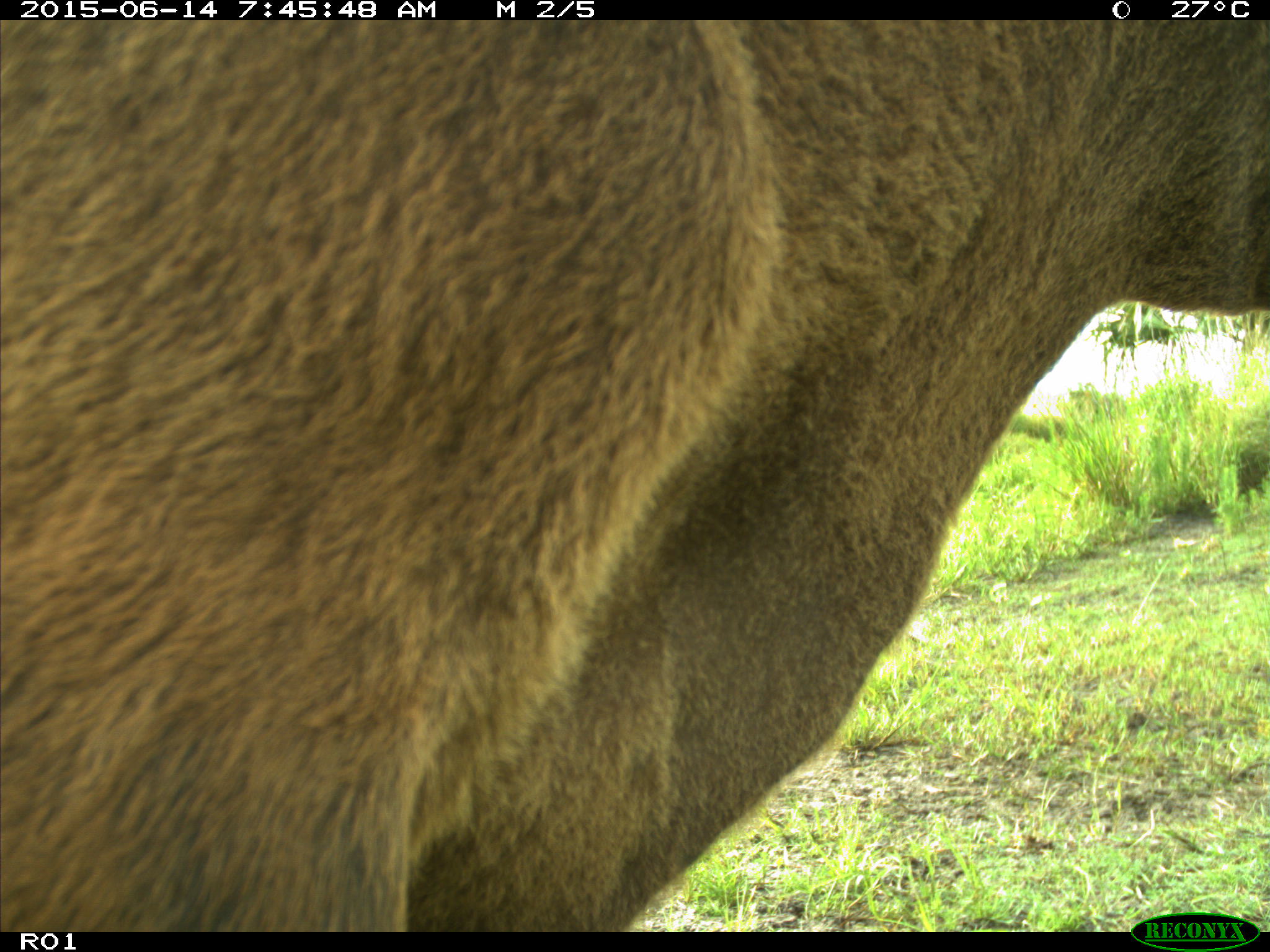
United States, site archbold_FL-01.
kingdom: Animalia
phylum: Chordata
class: Mammalia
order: Artiodactyla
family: Bovidae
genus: Bos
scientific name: Bos taurus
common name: domestic cow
Bos taurus (domestic cow).